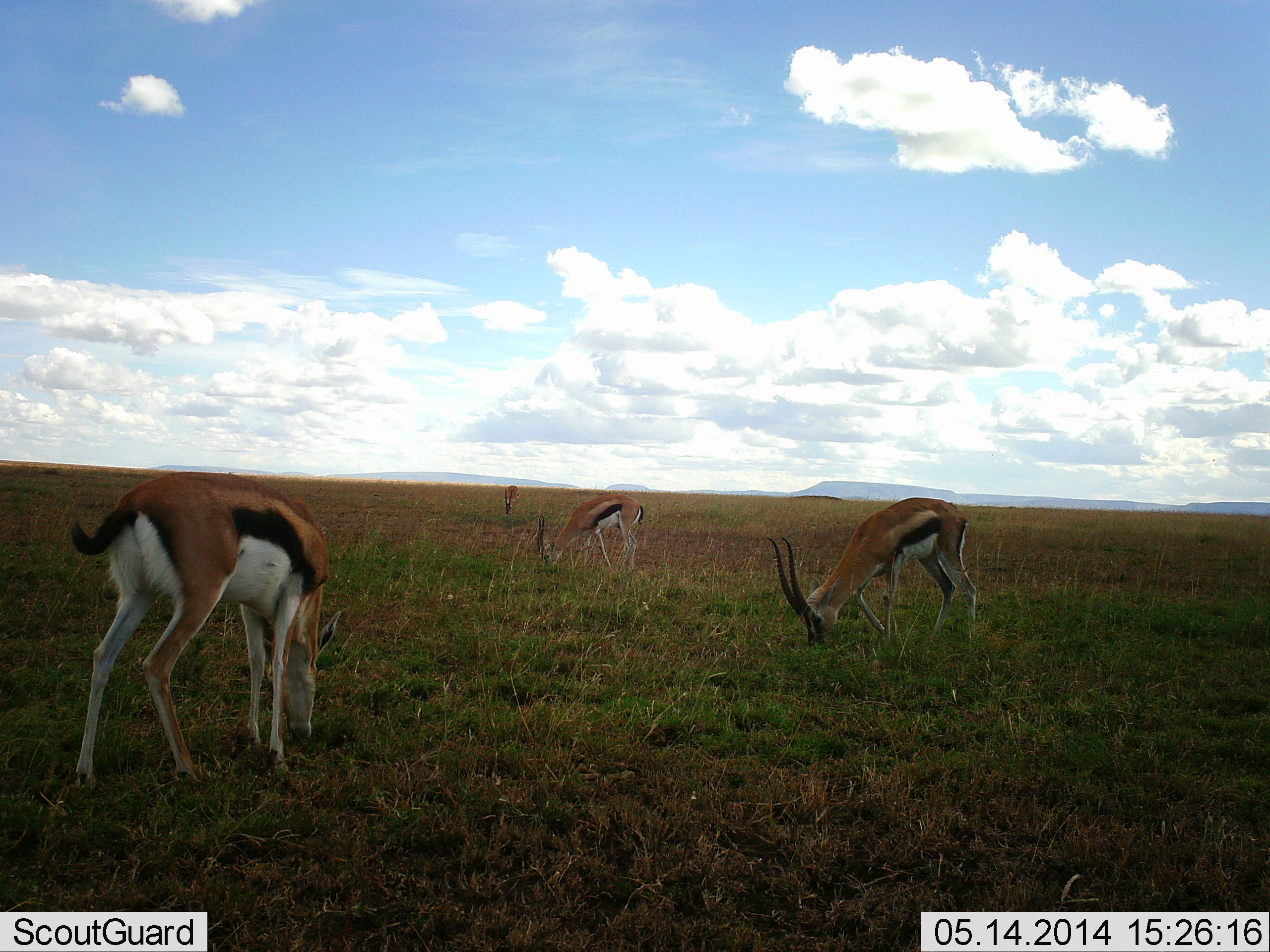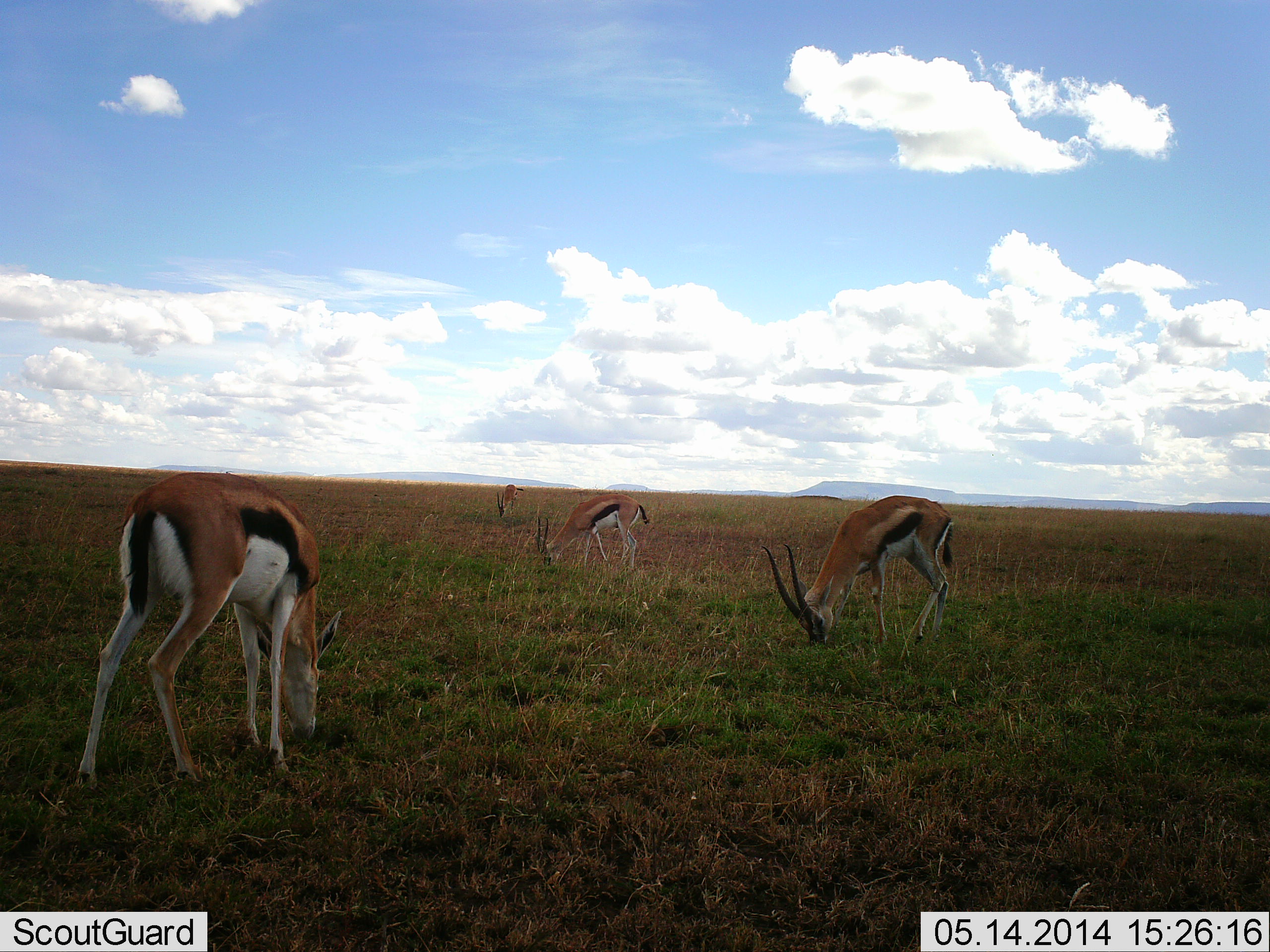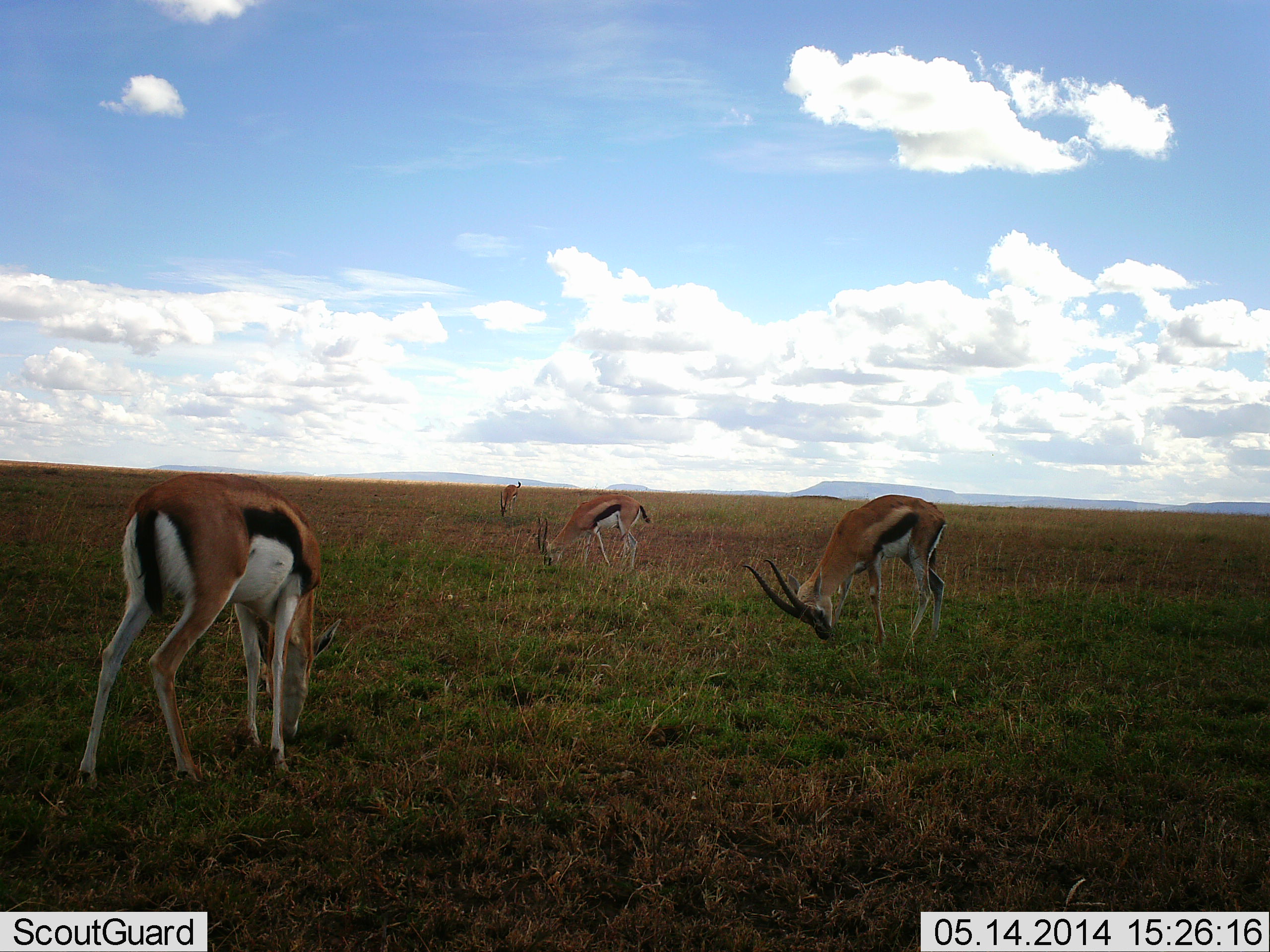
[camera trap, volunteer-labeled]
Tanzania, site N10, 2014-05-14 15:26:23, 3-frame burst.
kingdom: Animalia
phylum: Chordata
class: Mammalia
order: Artiodactyla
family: Bovidae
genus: Eudorcas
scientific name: Eudorcas thomsonii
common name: thomson's gazelle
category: gazellethomsons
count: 4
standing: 30%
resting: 0%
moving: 0%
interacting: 0%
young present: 10%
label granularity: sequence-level